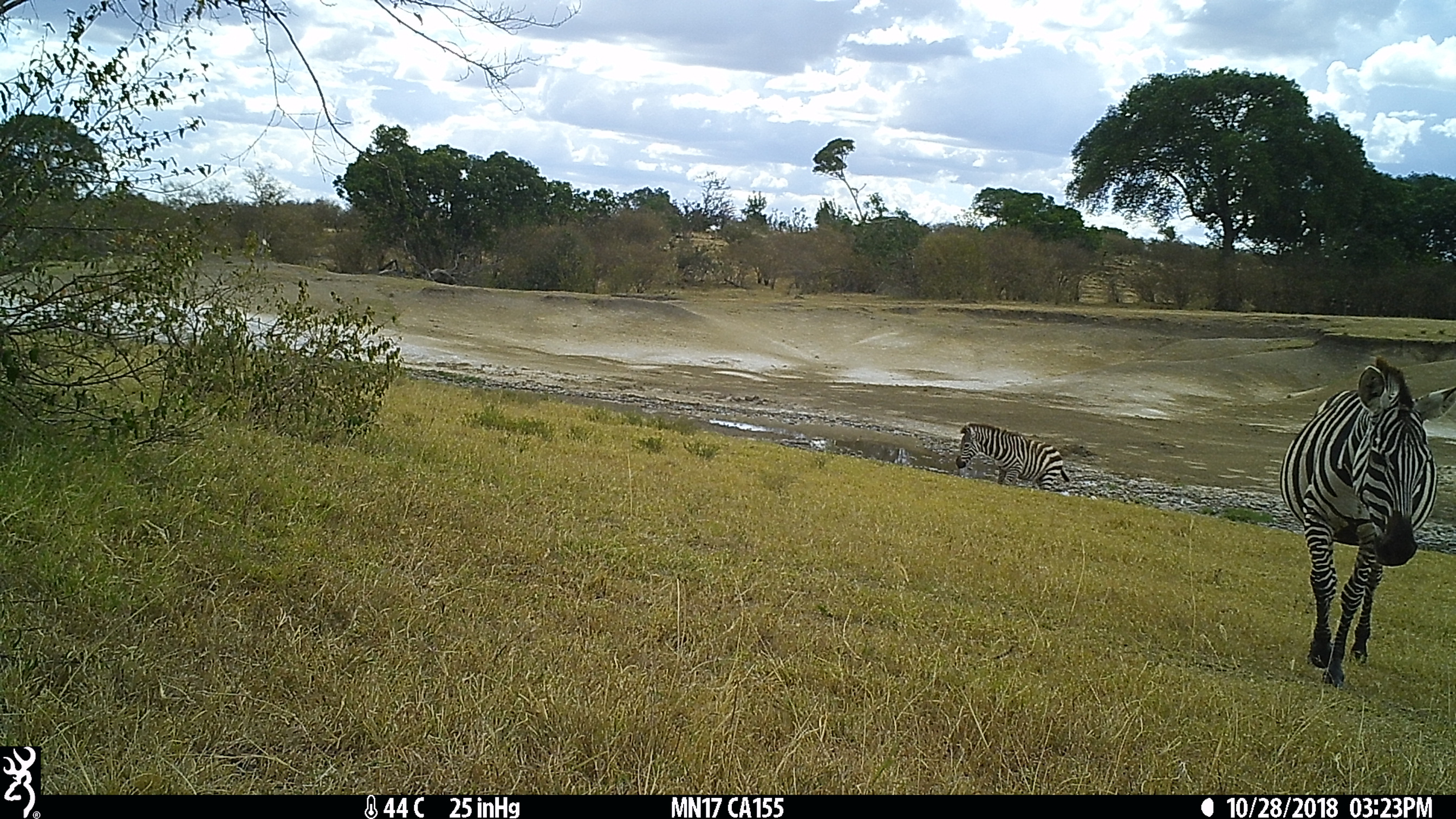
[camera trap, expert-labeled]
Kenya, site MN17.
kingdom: Animalia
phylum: Chordata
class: Mammalia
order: Perissodactyla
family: Equidae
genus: Equus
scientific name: Equus quagga burchellii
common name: burchell's zebra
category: zebra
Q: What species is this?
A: Zebra (burchell's zebra) (Equus quagga burchellii).